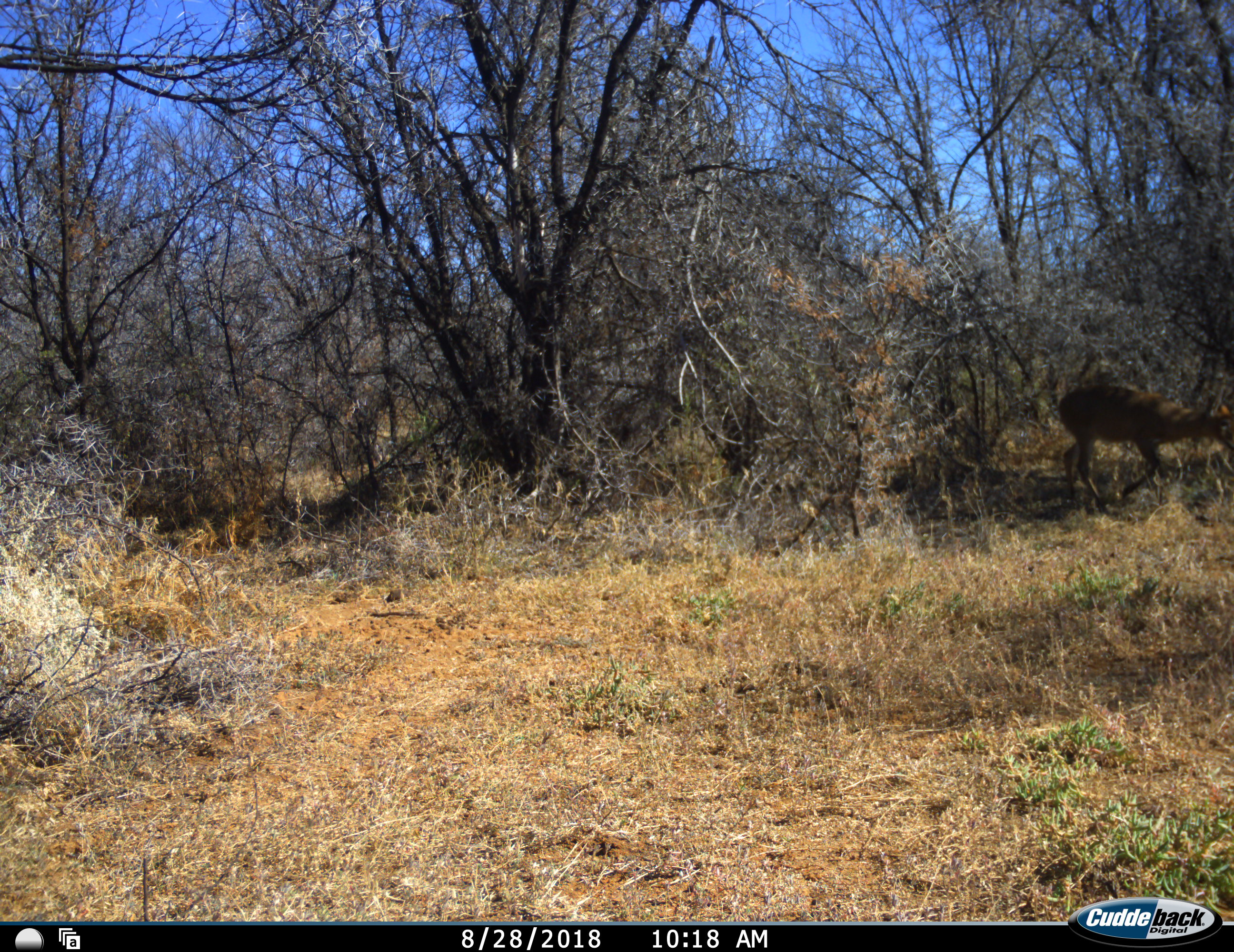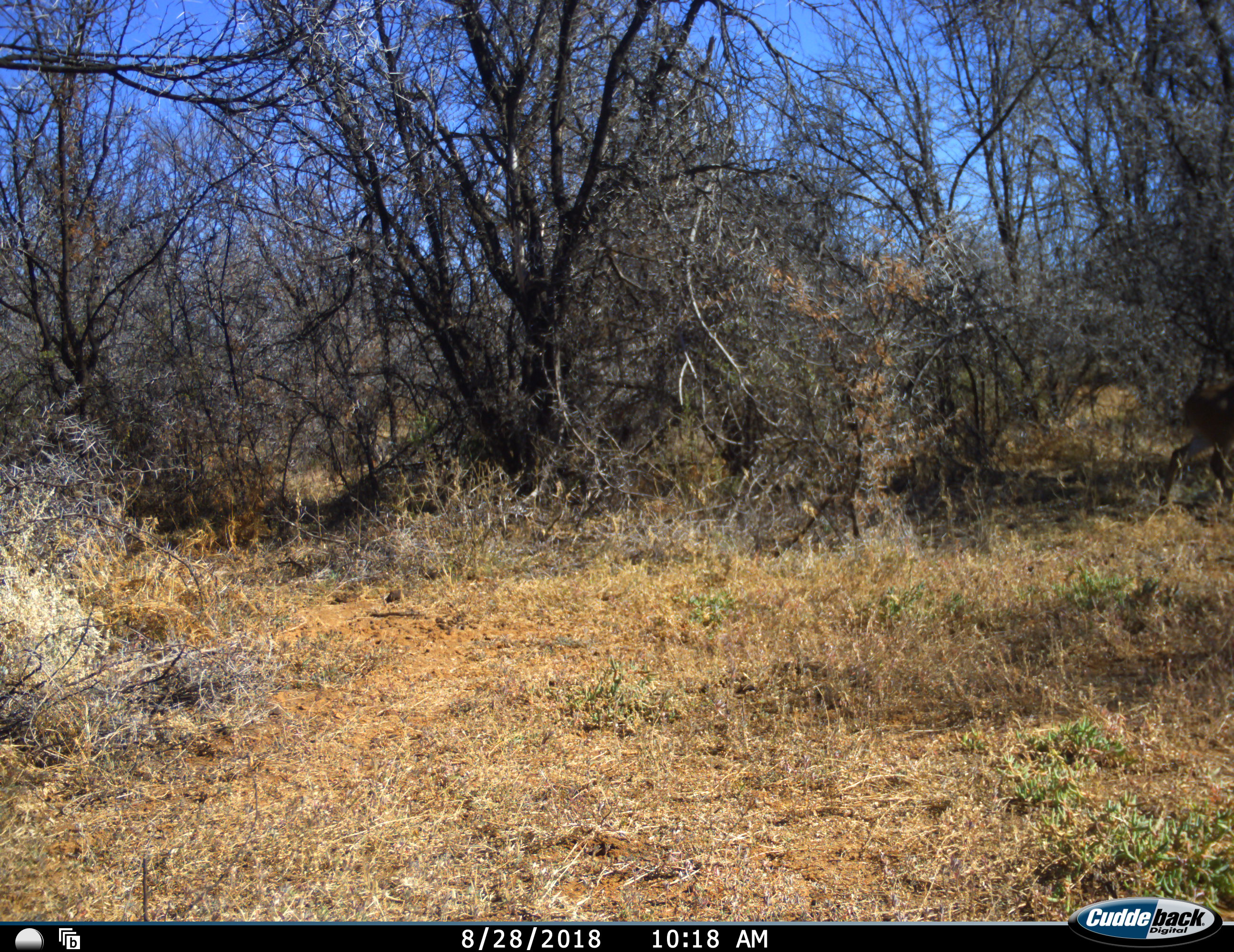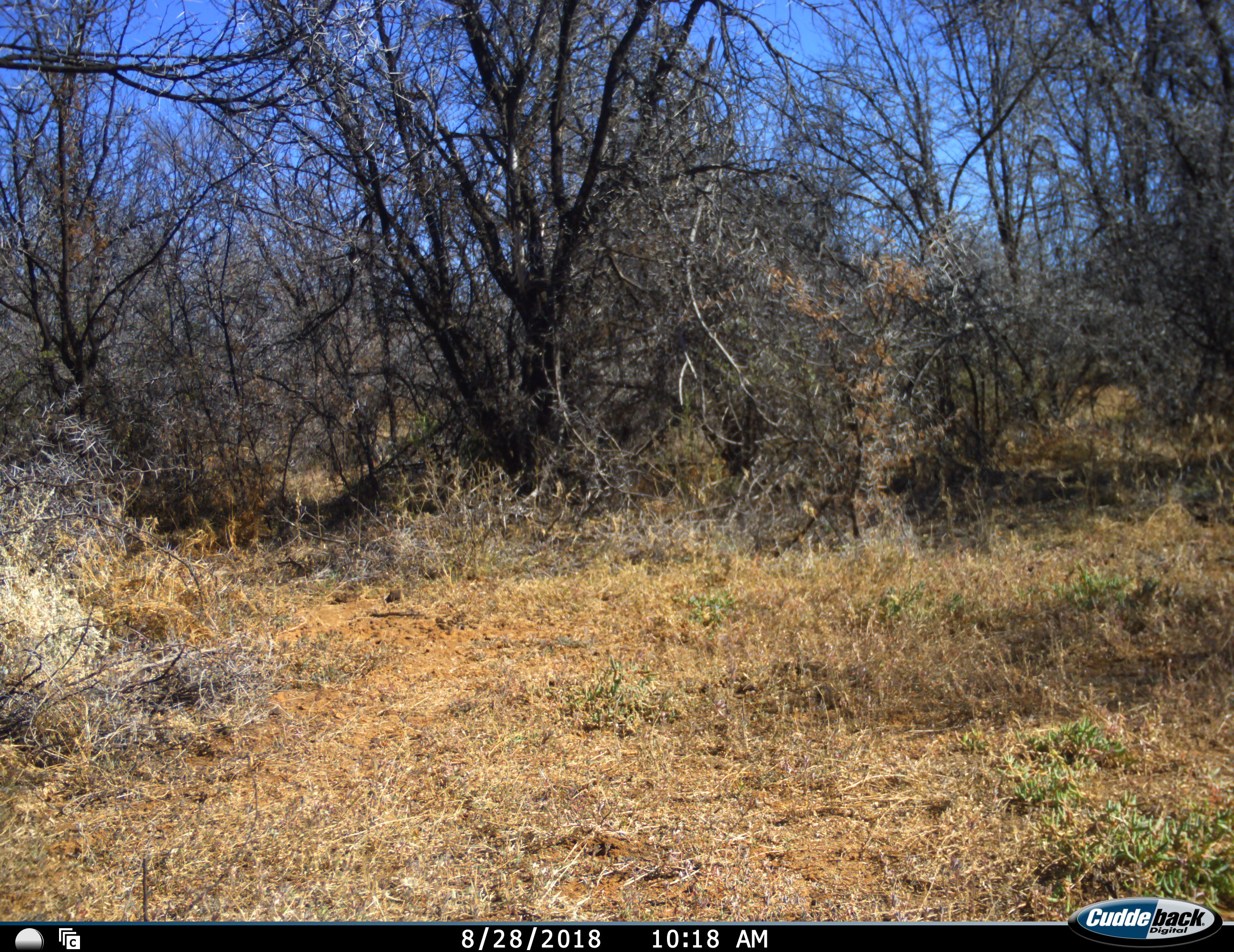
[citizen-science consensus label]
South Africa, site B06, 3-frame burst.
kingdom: Animalia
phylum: Chordata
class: Mammalia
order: Artiodactyla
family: Bovidae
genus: Sylvicapra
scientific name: Sylvicapra grimmia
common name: common grey duiker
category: duikercommongrey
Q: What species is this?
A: Duikercommongrey (common grey duiker) (Sylvicapra grimmia).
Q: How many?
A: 1.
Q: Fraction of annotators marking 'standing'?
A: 0%.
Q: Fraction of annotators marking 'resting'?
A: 0%.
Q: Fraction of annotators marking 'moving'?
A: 100%.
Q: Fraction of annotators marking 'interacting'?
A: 0%.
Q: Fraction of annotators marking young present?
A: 0%.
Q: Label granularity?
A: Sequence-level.